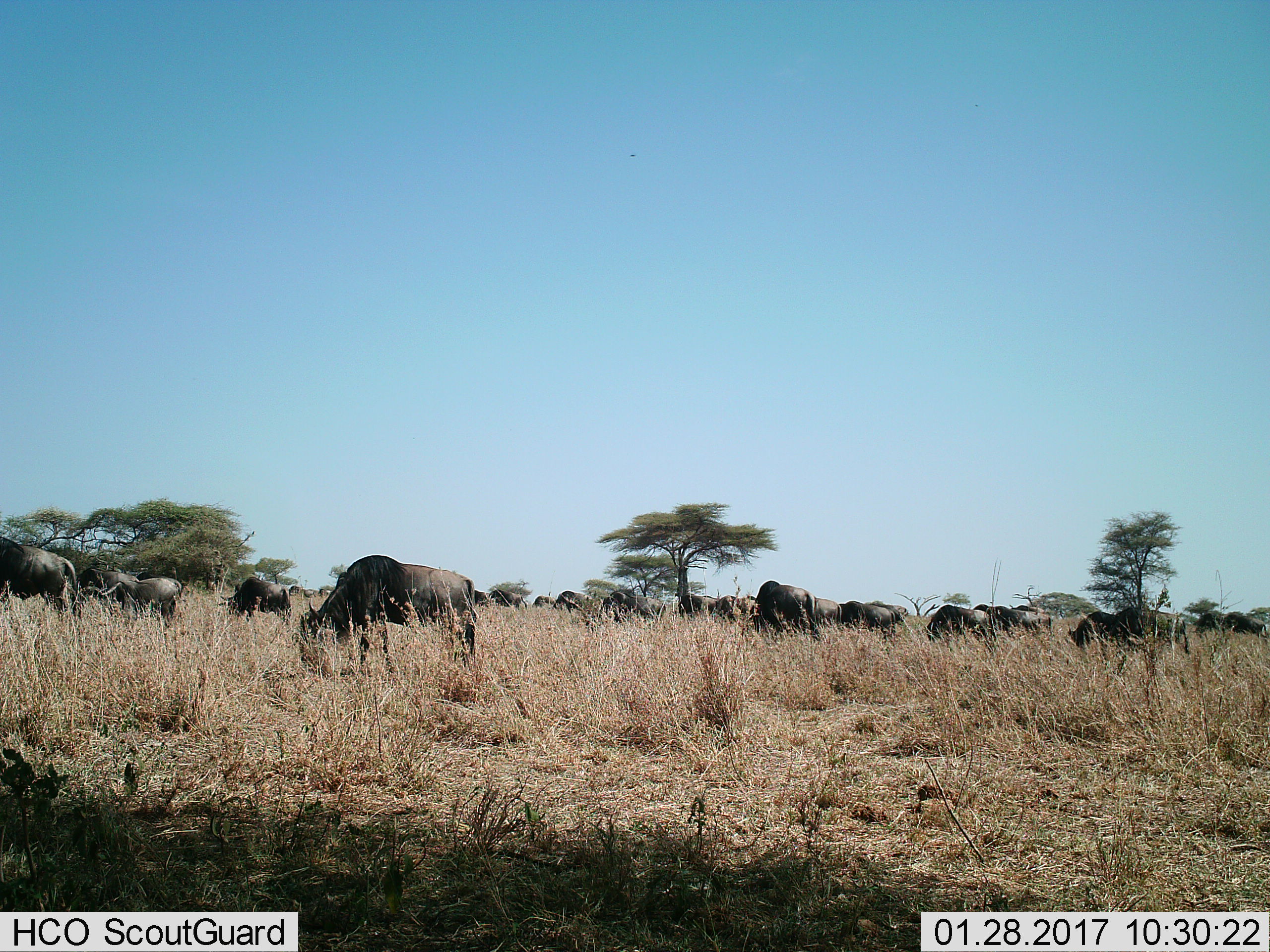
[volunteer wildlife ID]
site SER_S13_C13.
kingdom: Animalia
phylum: Chordata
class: Mammalia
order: Artiodactyla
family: Bovidae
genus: Connochaetes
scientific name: Connochaetes taurinus taurinus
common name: blue wildebeest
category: wildebeestblue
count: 11-50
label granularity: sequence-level